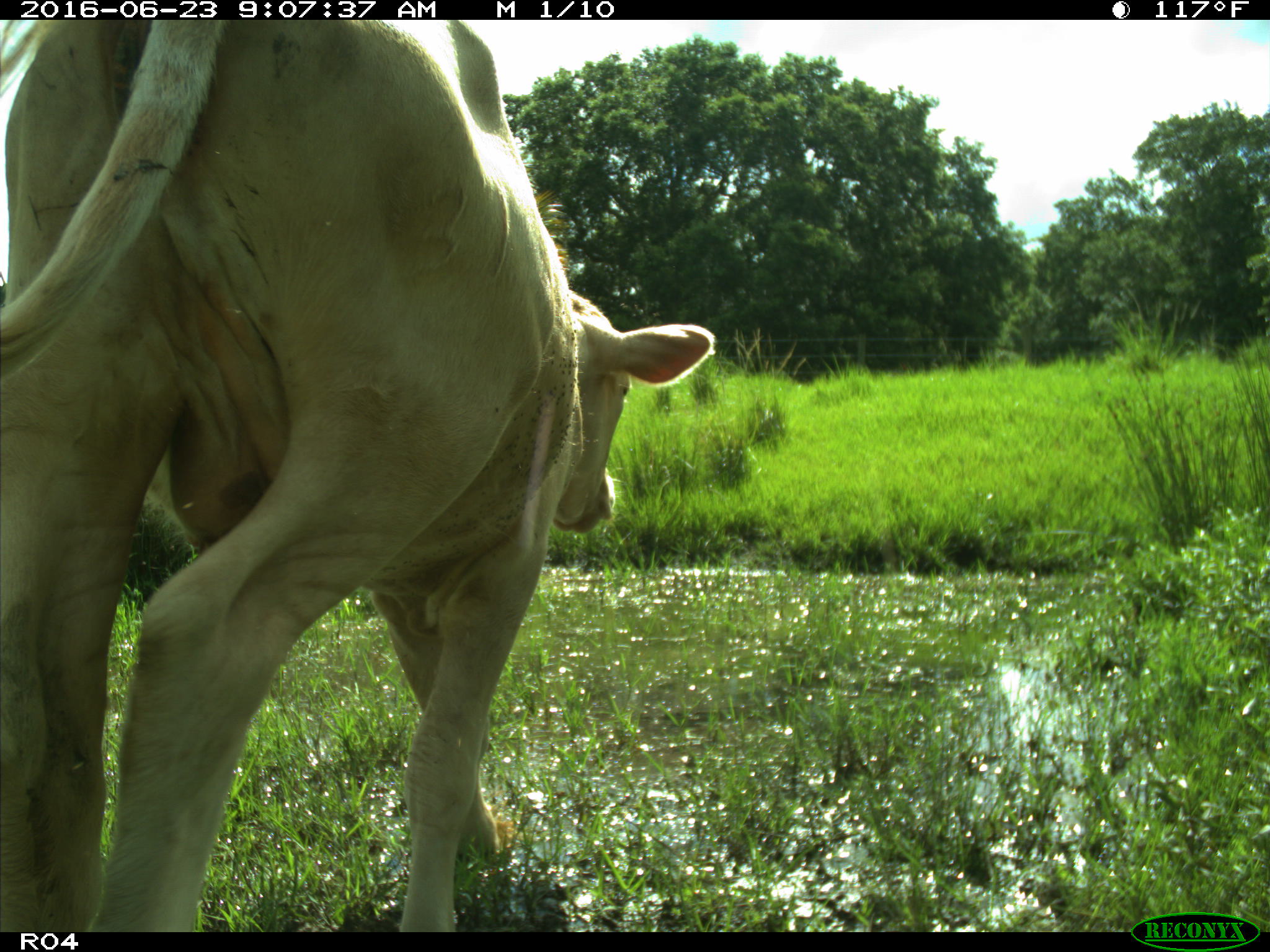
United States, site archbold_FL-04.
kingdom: Animalia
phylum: Chordata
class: Mammalia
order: Artiodactyla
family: Bovidae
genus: Bos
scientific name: Bos taurus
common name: domestic cow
Bos taurus (domestic cow).